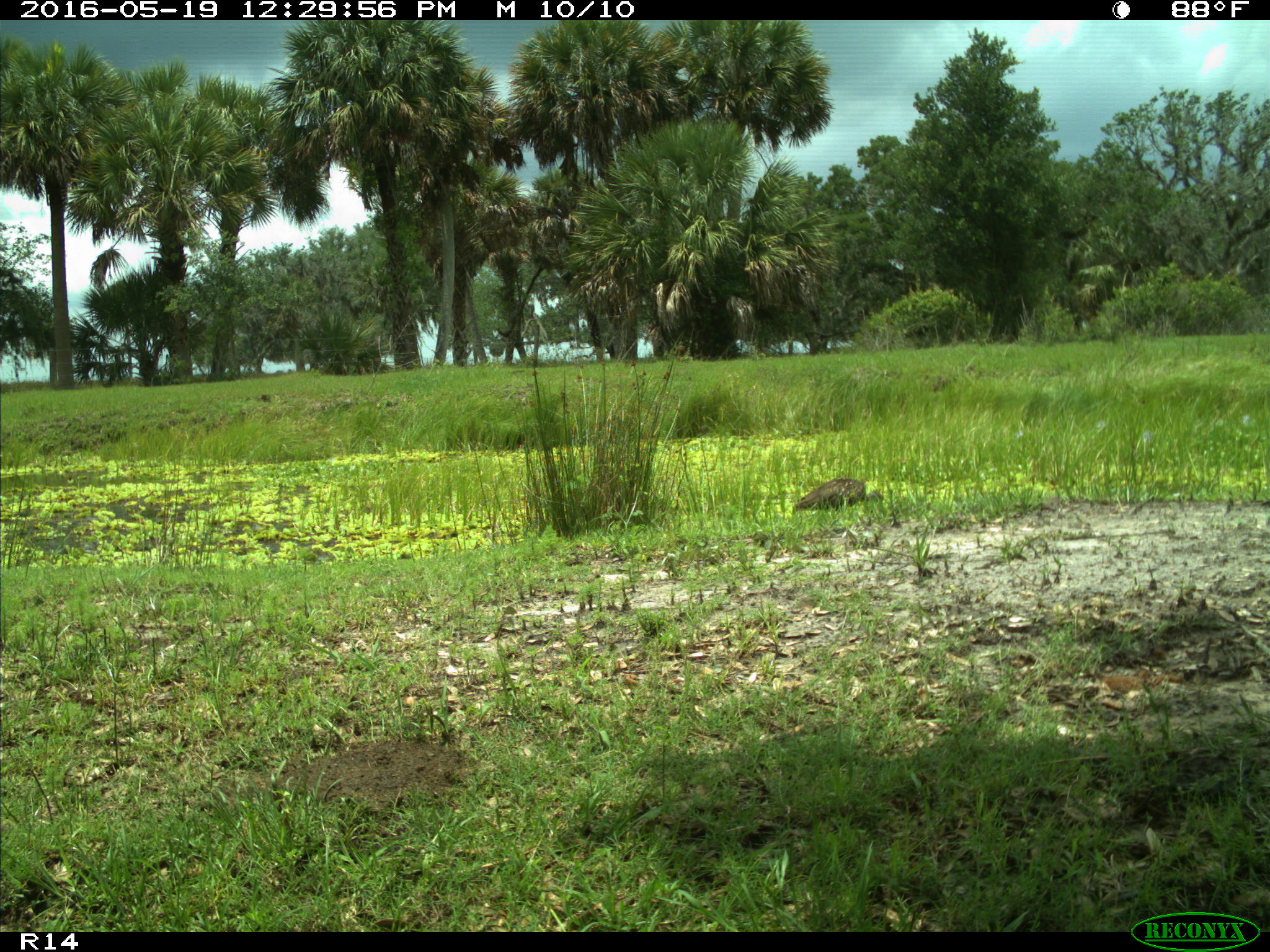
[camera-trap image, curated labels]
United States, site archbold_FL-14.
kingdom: Animalia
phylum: Chordata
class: Aves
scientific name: Aves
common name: birds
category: unidentified bird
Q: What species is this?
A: Unidentified bird (birds) (Aves).